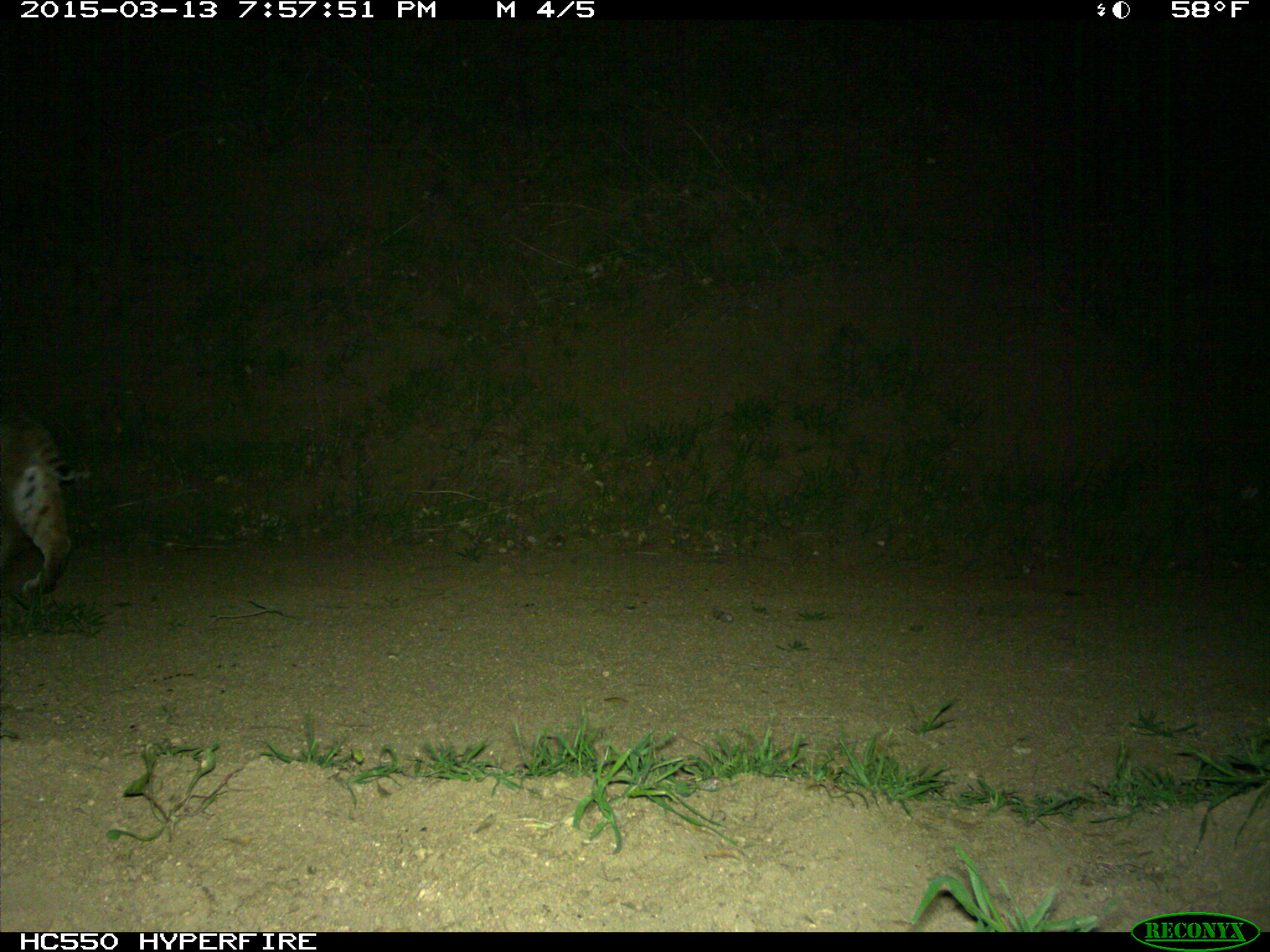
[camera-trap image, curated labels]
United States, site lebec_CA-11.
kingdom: Animalia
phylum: Chordata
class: Mammalia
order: Carnivora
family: Felidae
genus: Lynx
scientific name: Lynx rufus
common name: bobcat